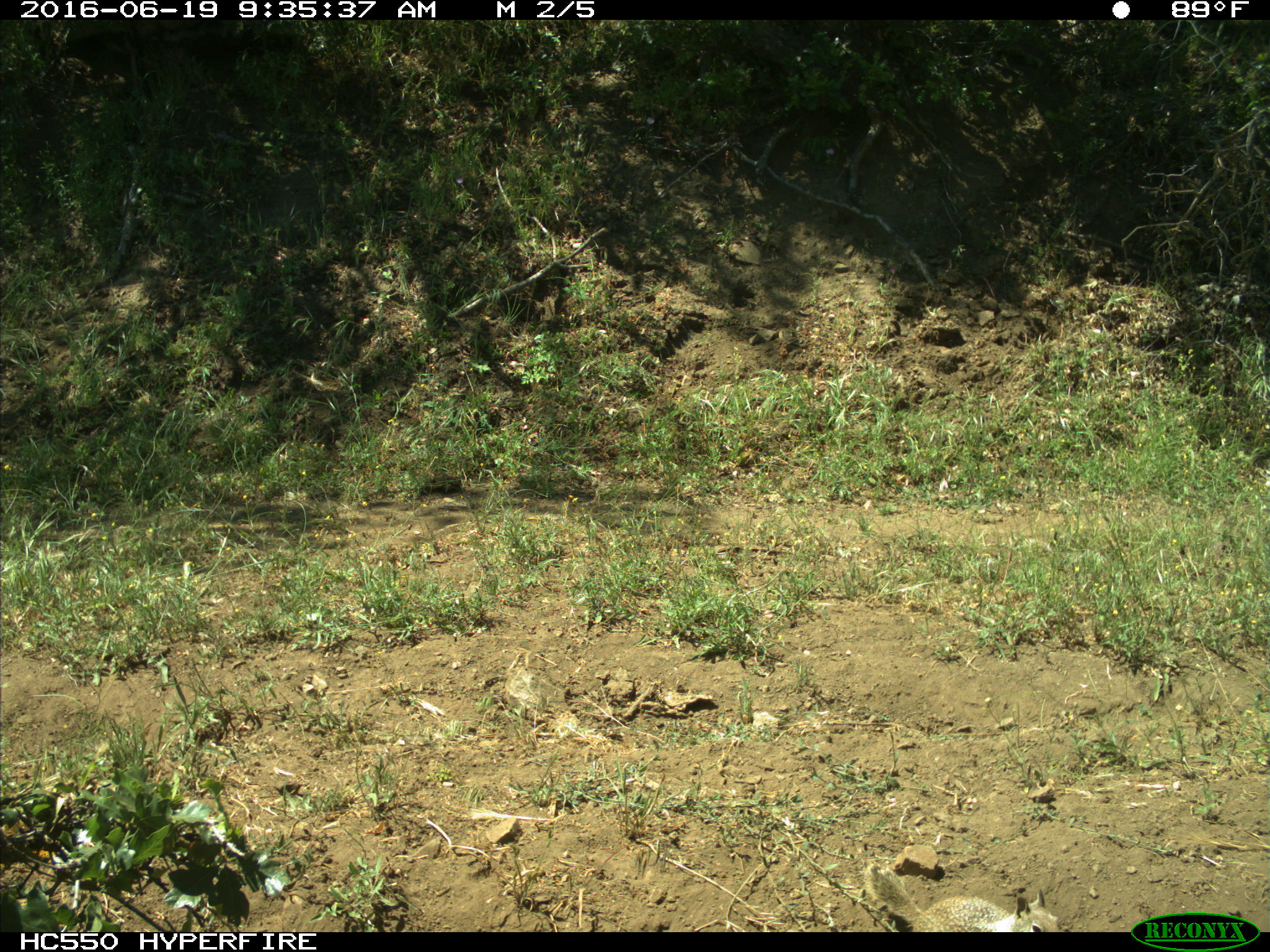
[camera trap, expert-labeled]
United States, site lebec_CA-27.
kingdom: Animalia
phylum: Chordata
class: Mammalia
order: Rodentia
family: Sciuridae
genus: Otospermophilus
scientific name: Otospermophilus beecheyi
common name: california ground squirrel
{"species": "Otospermophilus beecheyi (california ground squirrel)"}